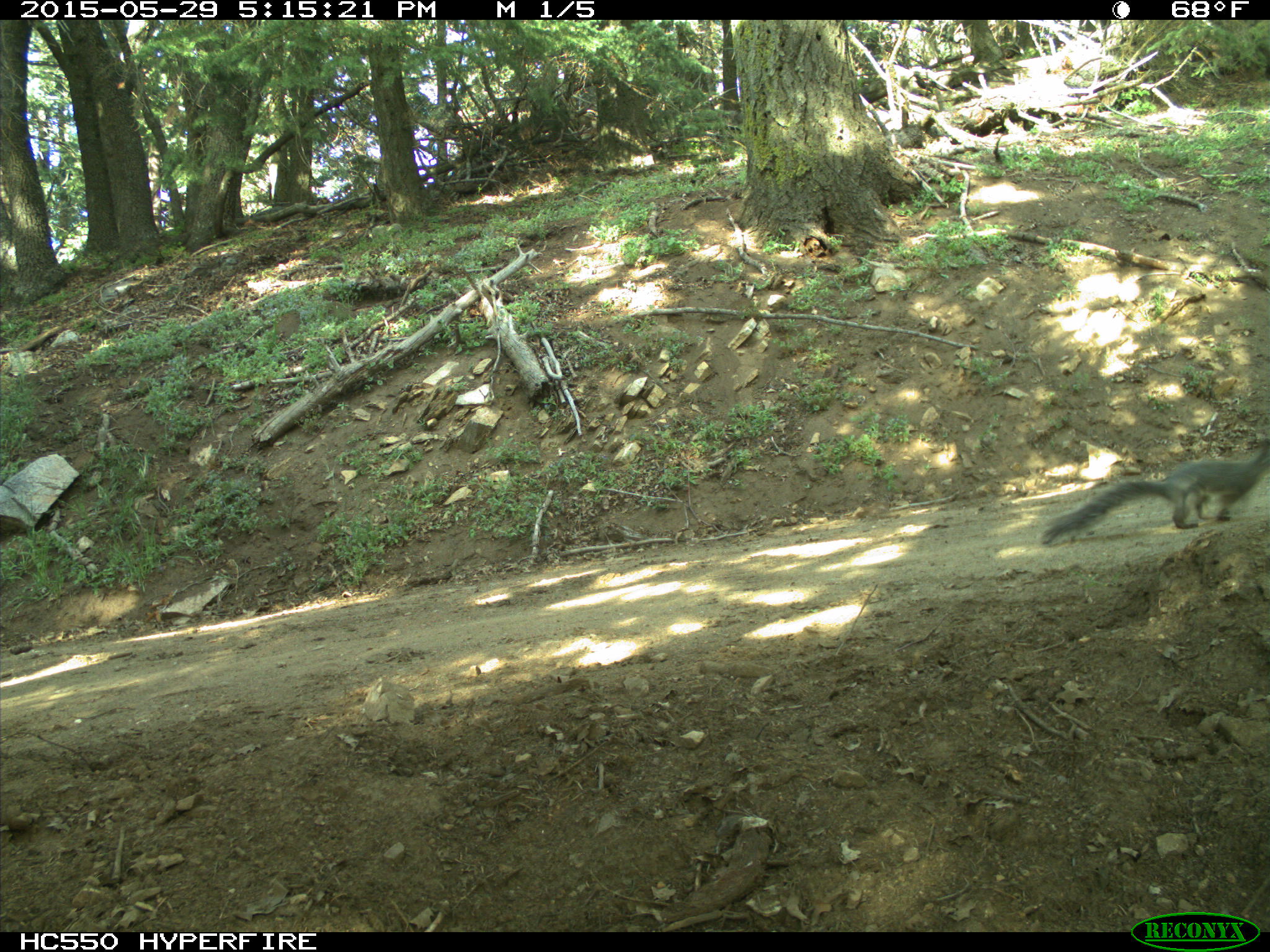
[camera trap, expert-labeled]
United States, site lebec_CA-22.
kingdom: Animalia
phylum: Chordata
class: Mammalia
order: Rodentia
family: Sciuridae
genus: Sciurus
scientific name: Sciurus carolinensis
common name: eastern gray squirrel